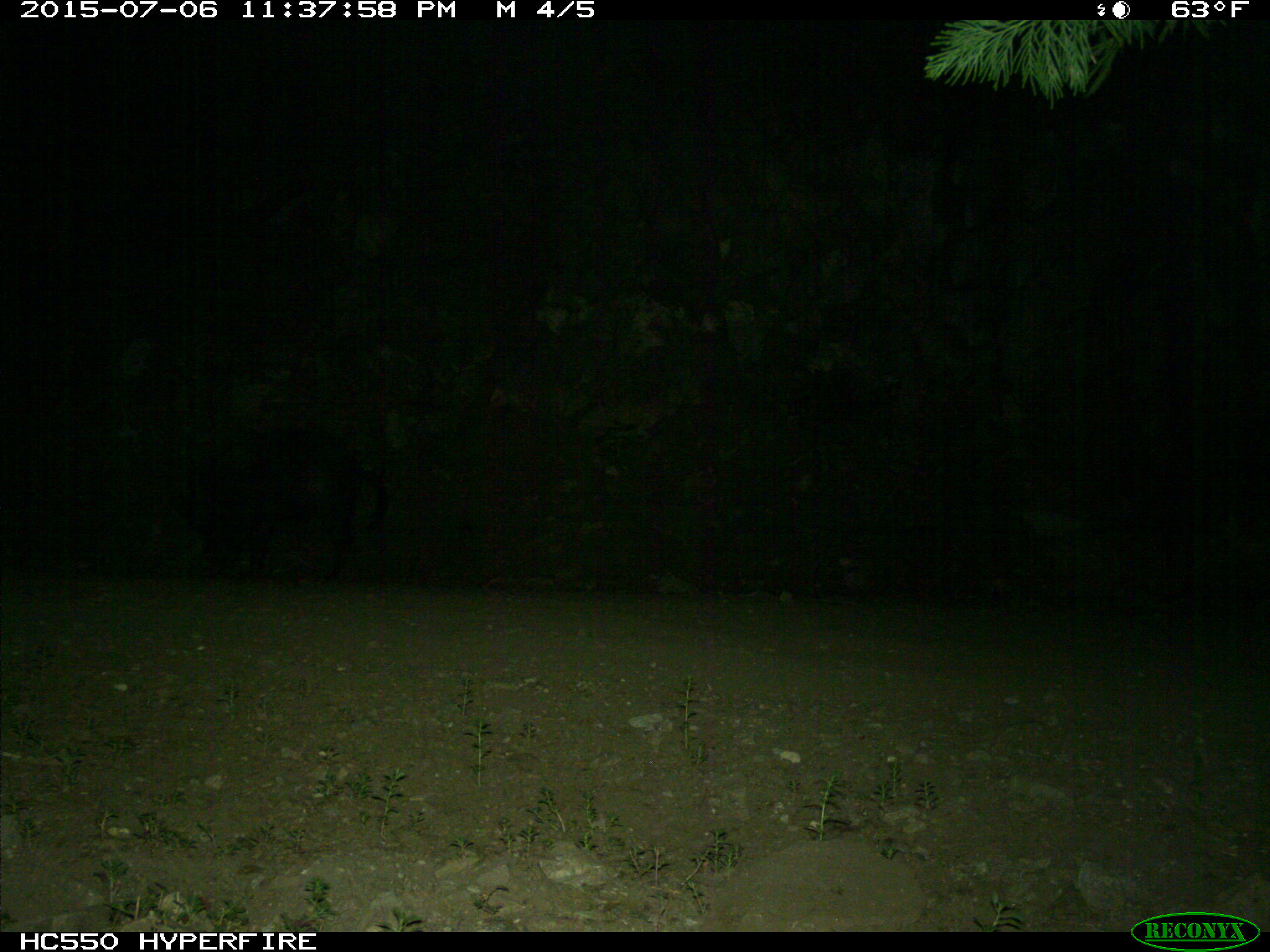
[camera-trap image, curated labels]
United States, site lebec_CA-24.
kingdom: Animalia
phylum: Chordata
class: Mammalia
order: Artiodactyla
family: Suidae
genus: Sus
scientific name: Sus scrofa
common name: wild boar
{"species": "Sus scrofa (wild boar)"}